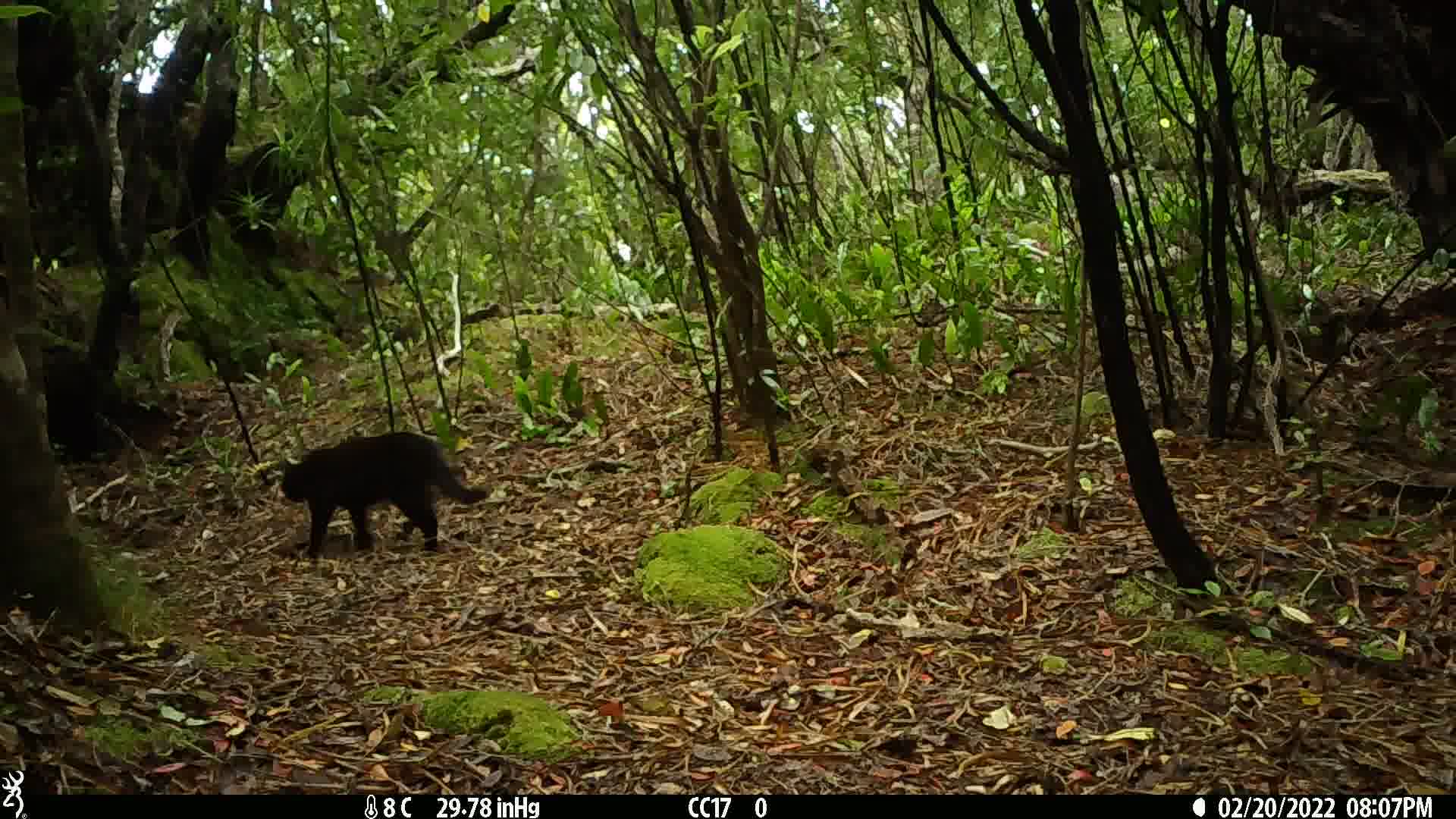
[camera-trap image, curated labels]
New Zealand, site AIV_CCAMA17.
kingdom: Animalia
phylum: Chordata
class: Mammalia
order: Carnivora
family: Felidae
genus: Felis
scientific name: Felis catus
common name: domestic cat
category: cat